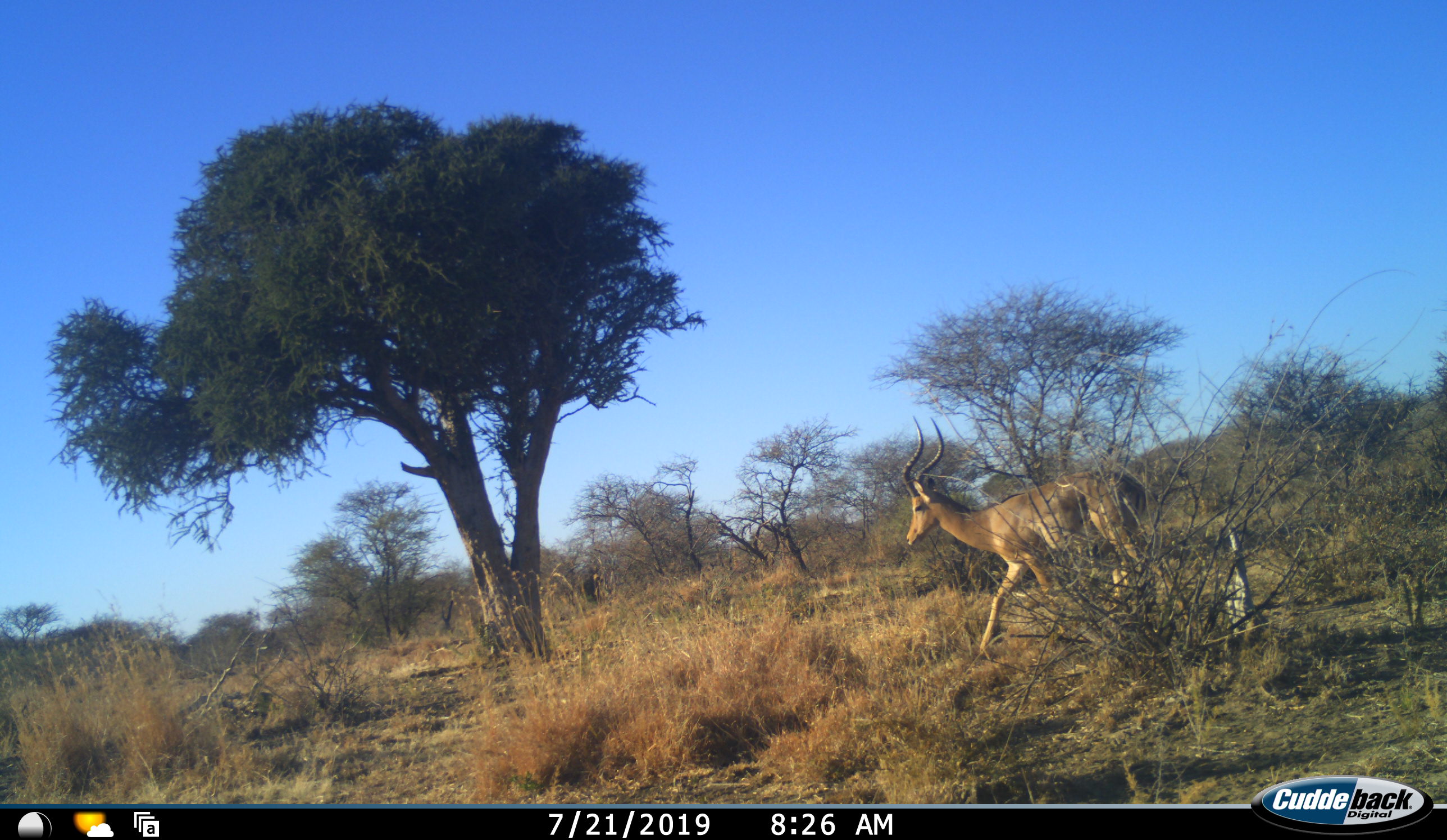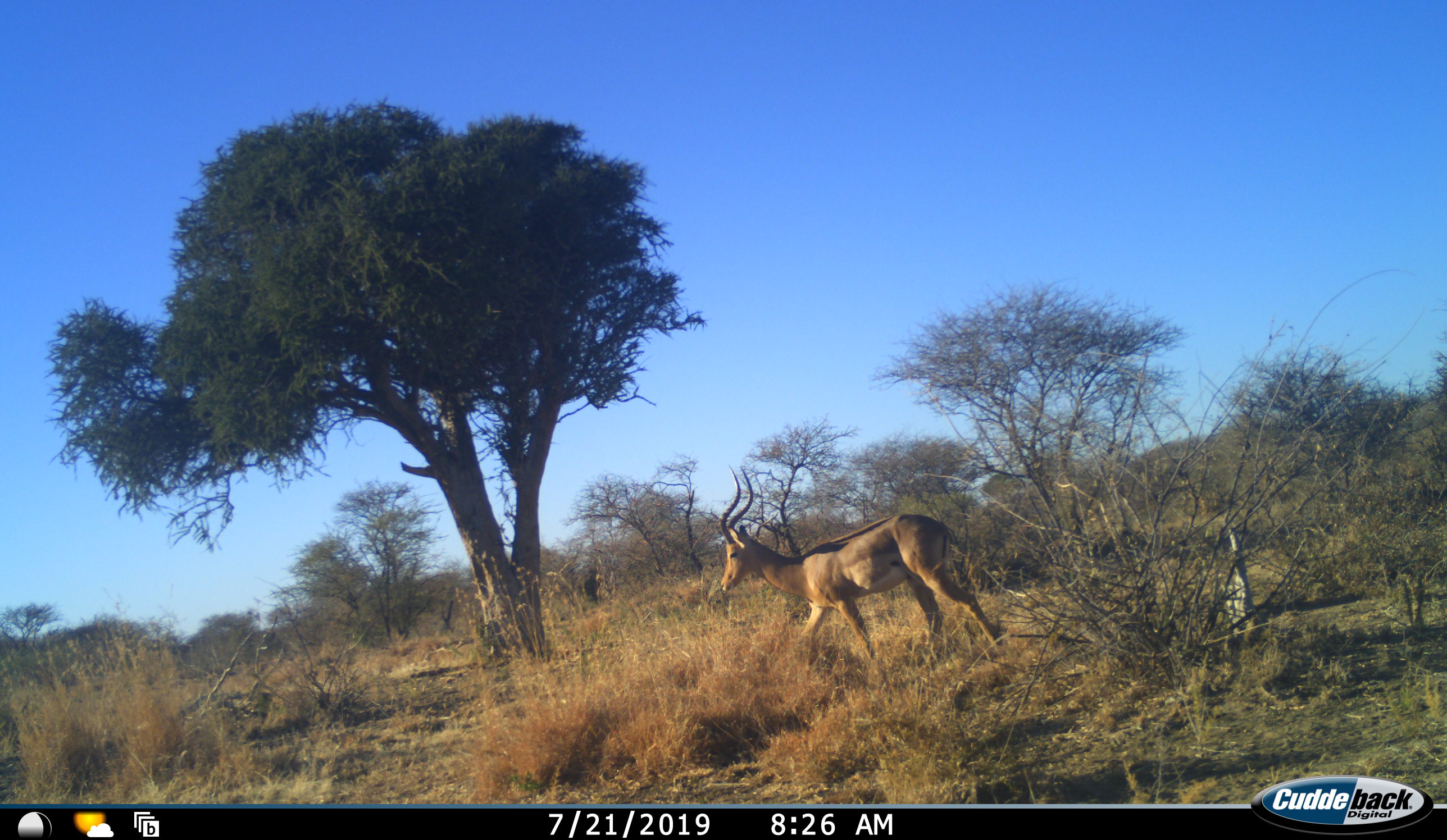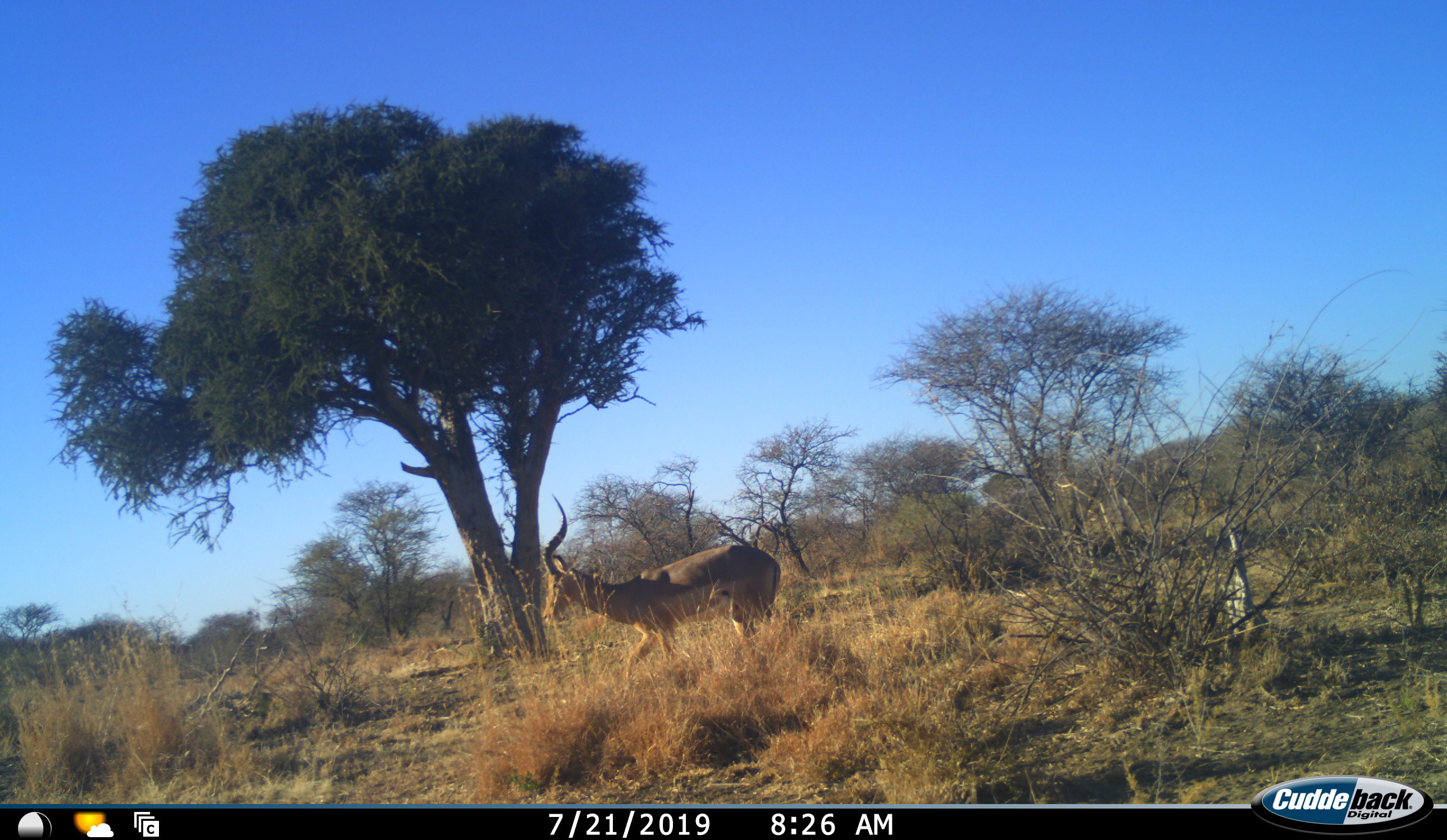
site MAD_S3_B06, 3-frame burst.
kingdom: Animalia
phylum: Chordata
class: Mammalia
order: Artiodactyla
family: Bovidae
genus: Aepyceros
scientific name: Aepyceros melampus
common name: impala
Impala (Aepyceros melampus), count 1. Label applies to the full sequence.